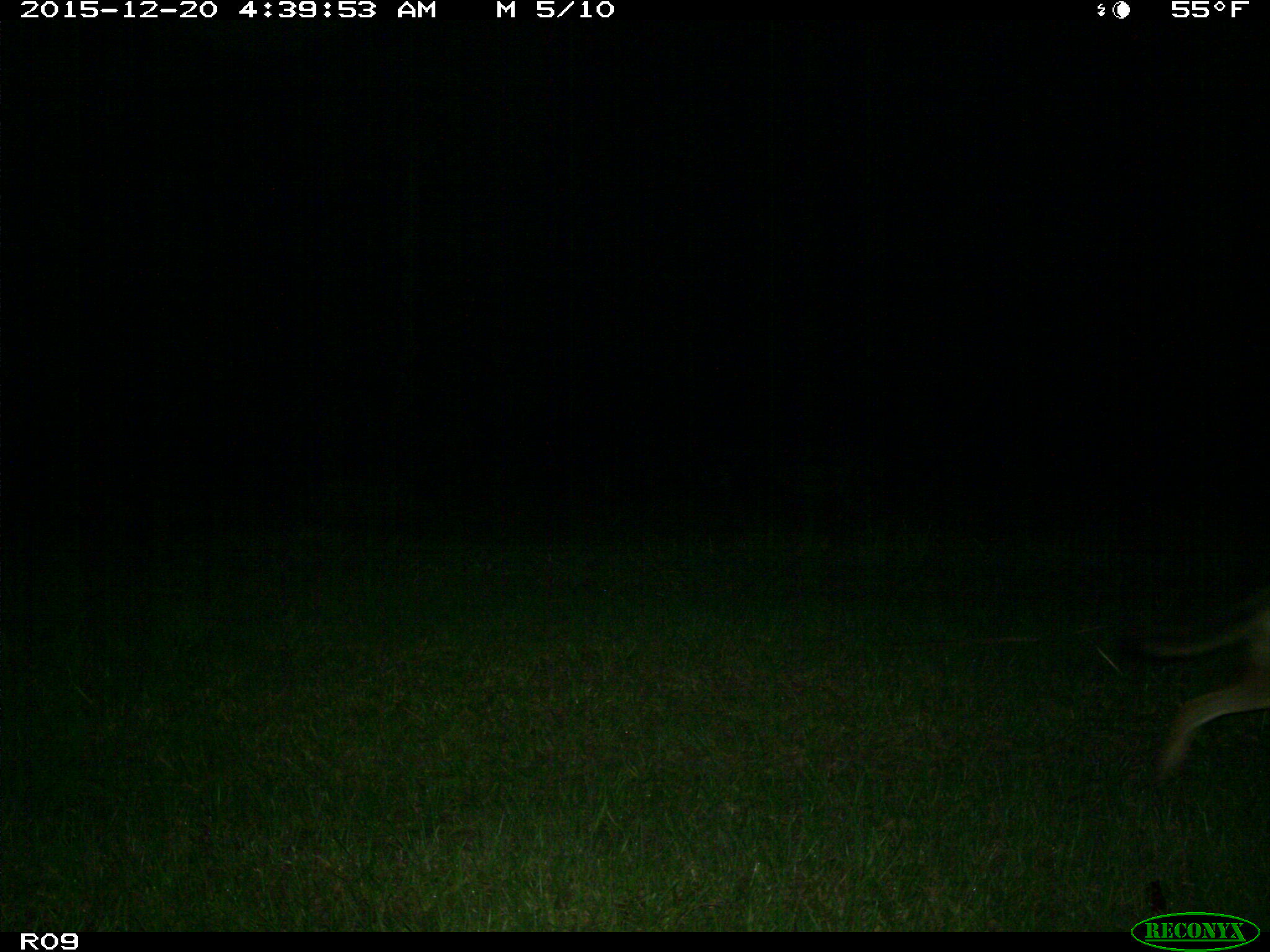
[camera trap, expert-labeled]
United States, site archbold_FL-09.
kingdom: Animalia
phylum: Chordata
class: Mammalia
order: Carnivora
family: Canidae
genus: Canis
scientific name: Canis latrans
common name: coyote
Canis latrans (coyote).